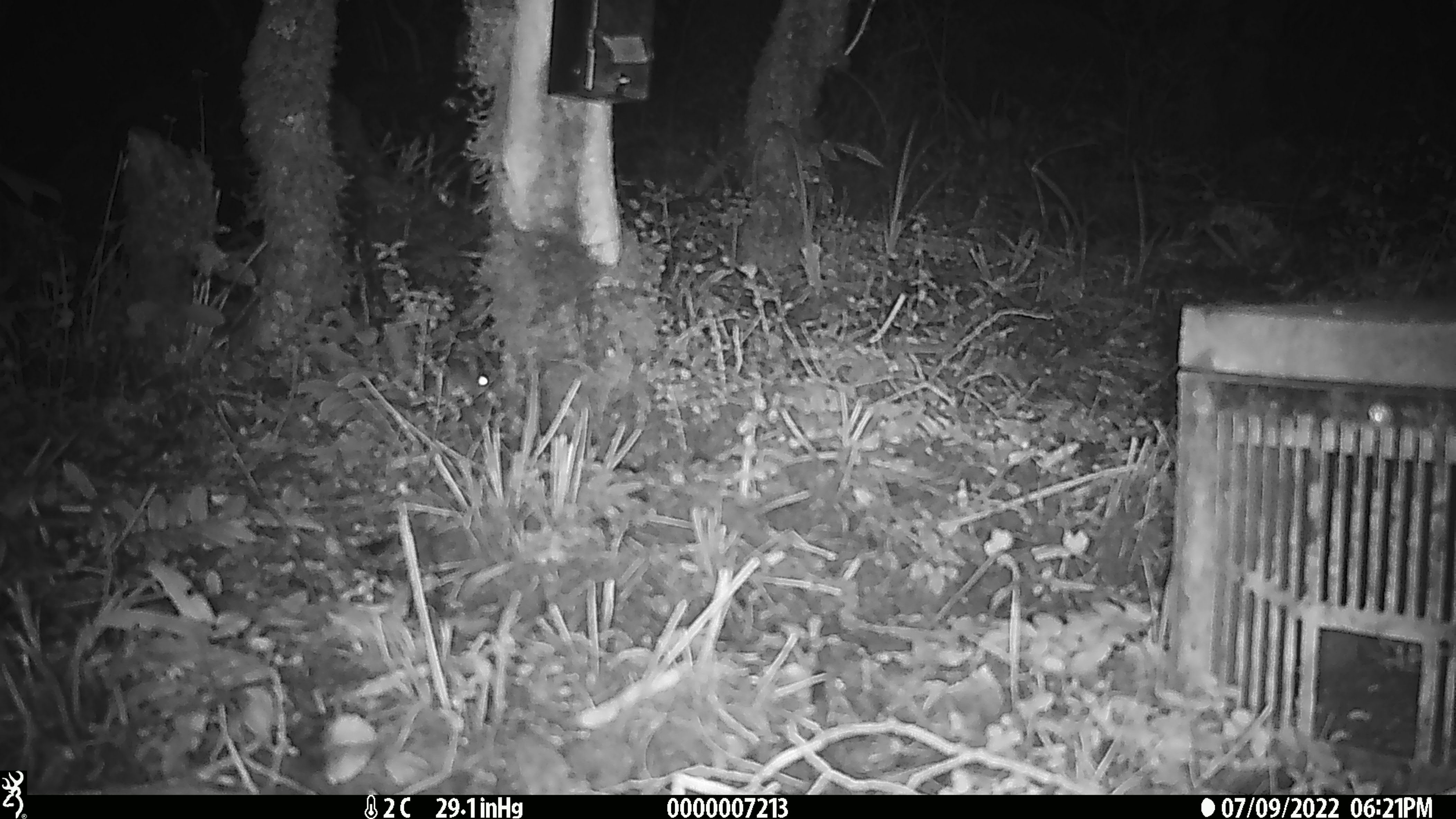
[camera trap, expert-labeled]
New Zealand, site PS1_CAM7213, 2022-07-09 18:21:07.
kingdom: Animalia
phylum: Chordata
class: Mammalia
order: Rodentia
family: Muridae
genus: Mus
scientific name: Mus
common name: mouse